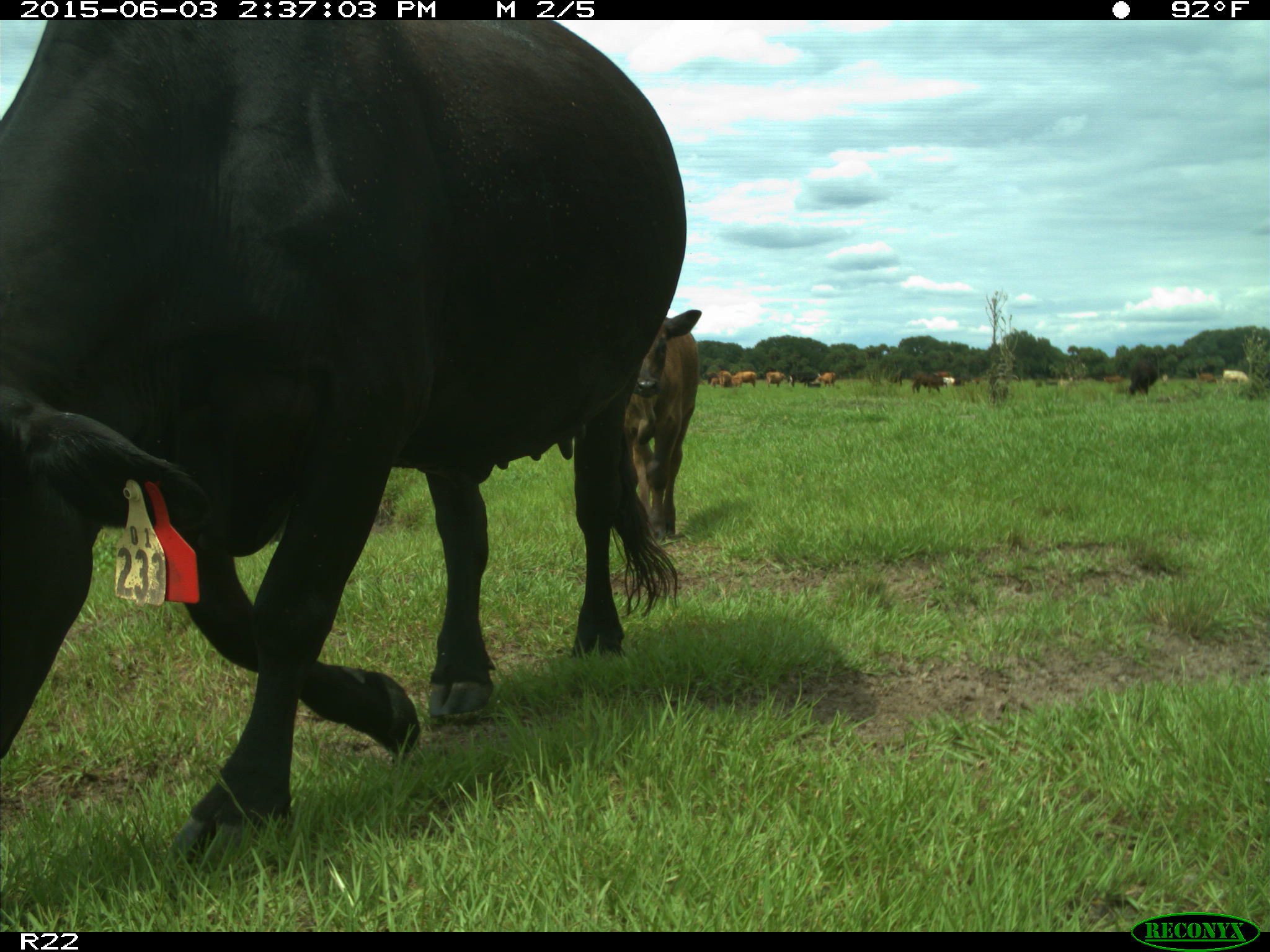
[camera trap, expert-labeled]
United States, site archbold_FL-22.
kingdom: Animalia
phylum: Chordata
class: Mammalia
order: Artiodactyla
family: Bovidae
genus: Bos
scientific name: Bos taurus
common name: domestic cow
Bos taurus (domestic cow).